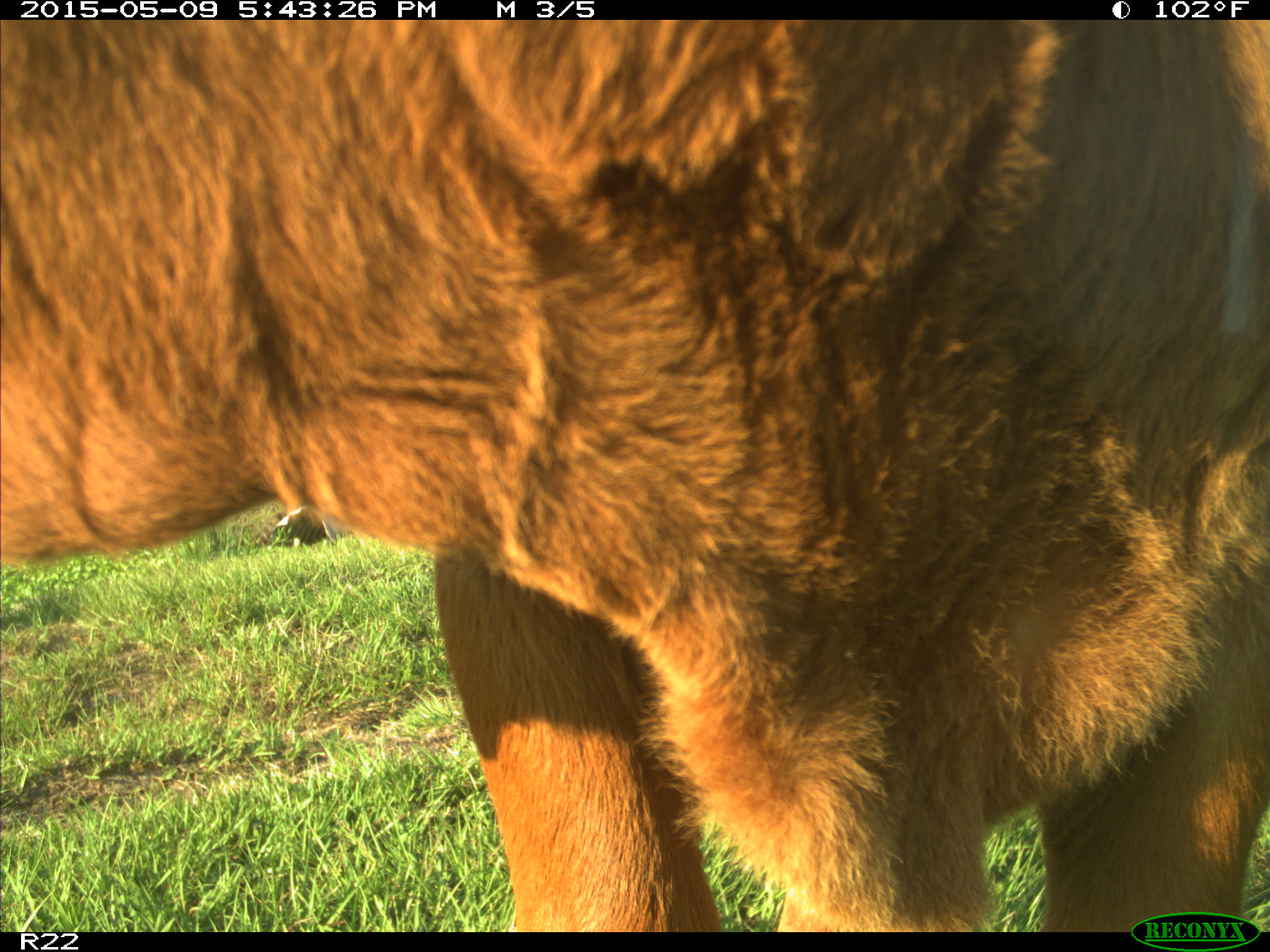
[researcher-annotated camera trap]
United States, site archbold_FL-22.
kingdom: Animalia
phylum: Chordata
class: Mammalia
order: Artiodactyla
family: Bovidae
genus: Bos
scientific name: Bos taurus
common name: domestic cow